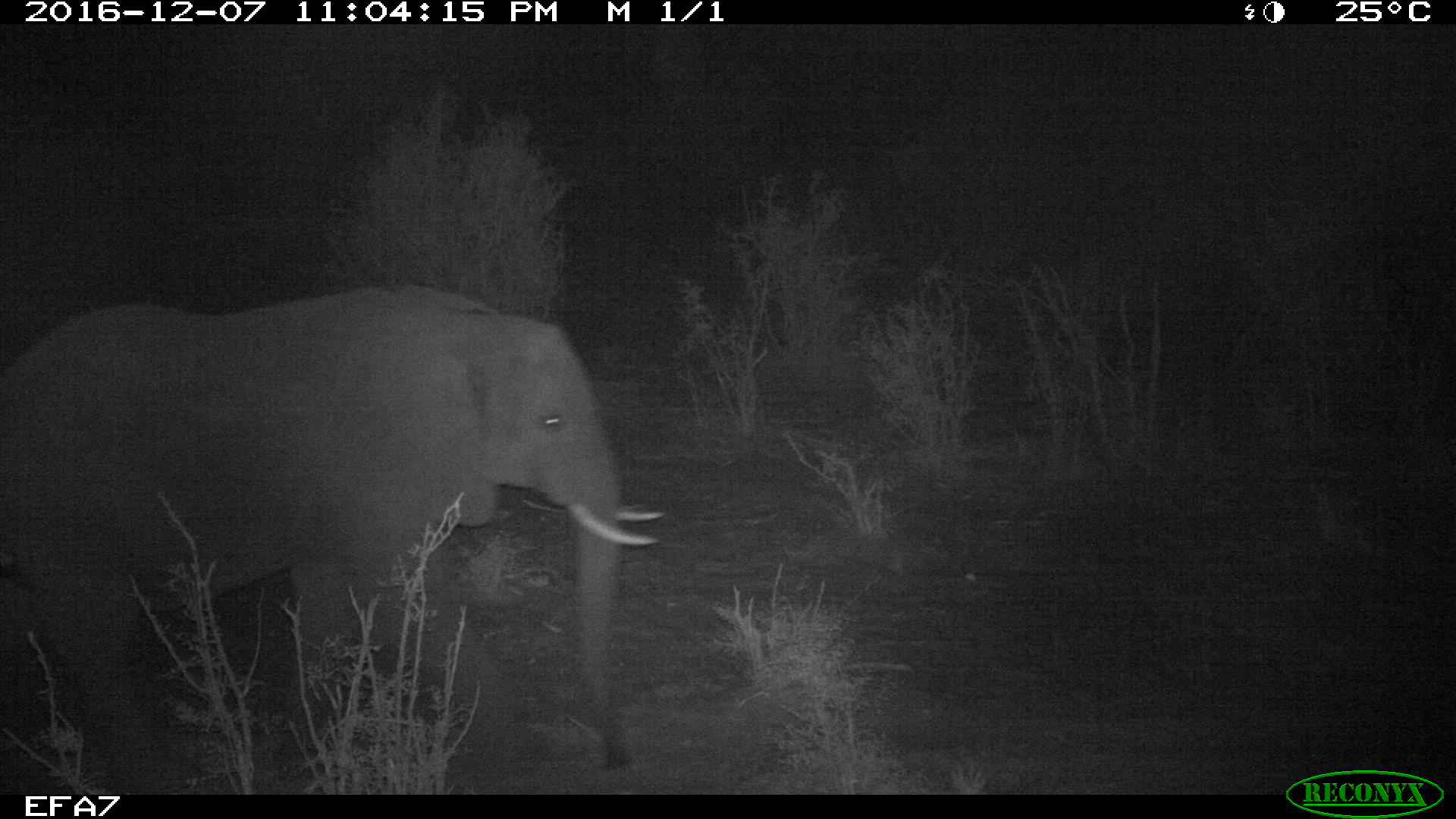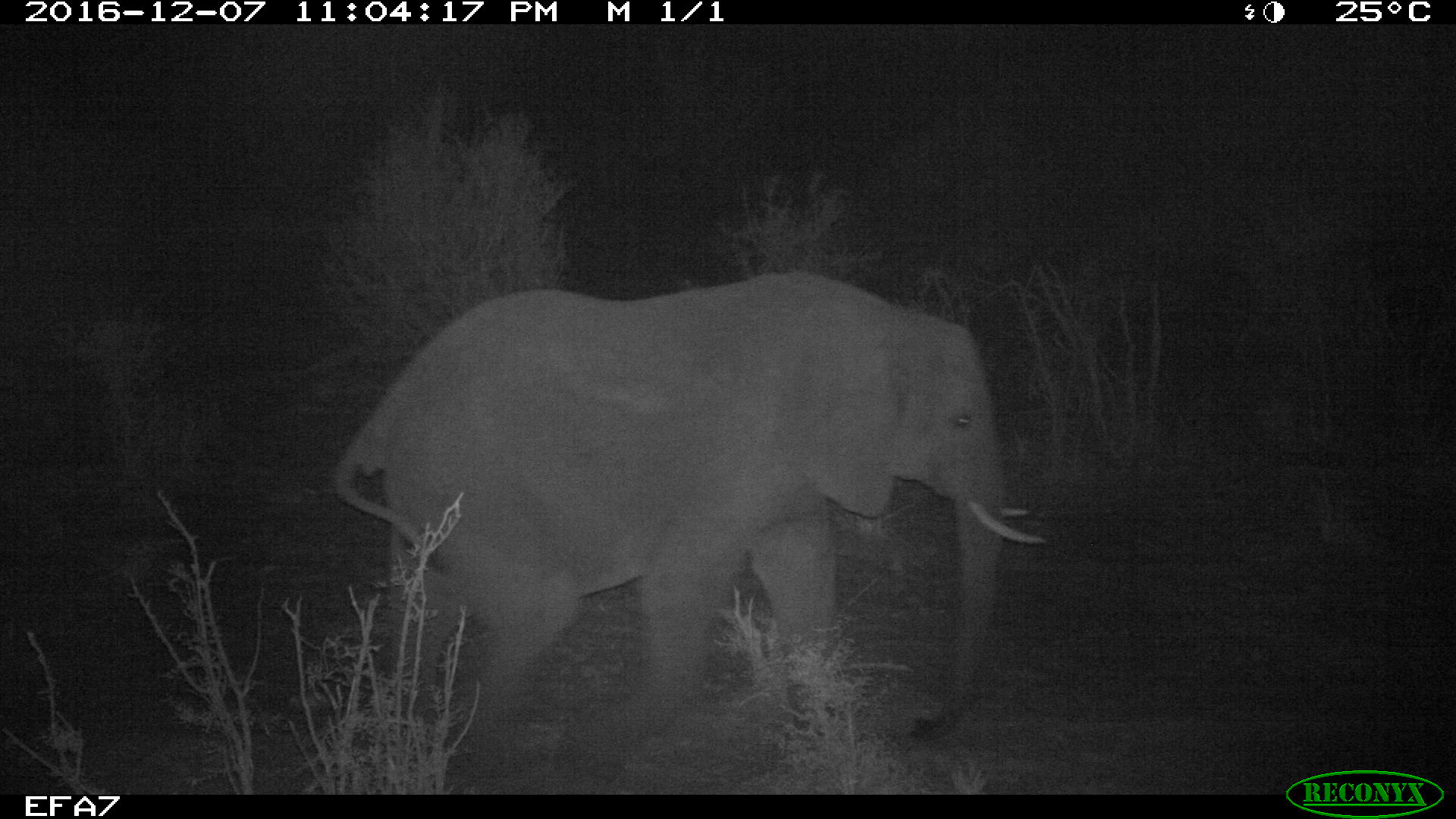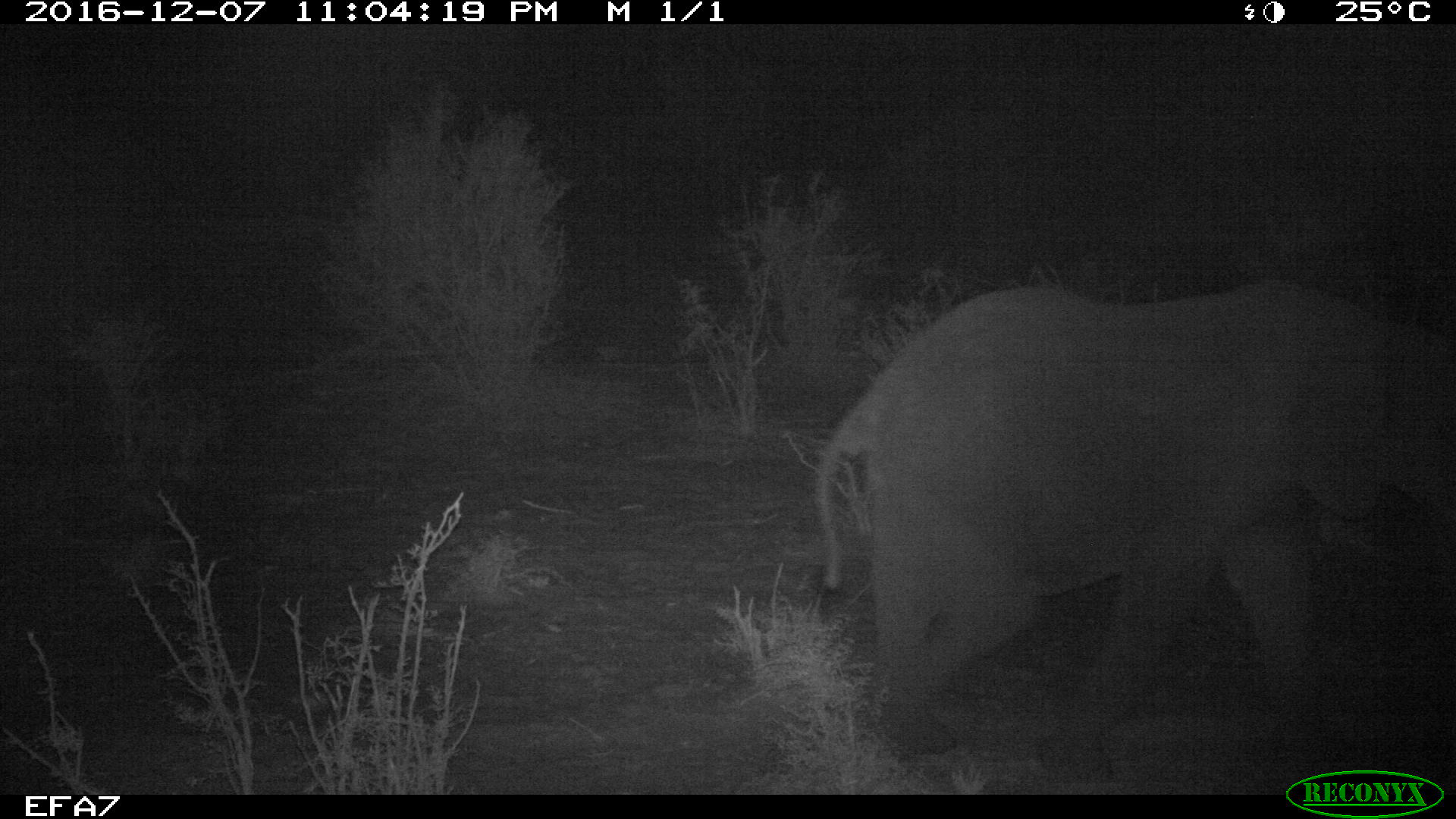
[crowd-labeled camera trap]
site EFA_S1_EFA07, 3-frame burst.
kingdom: Animalia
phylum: Chordata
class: Mammalia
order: Proboscidea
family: Elephantidae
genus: Loxodonta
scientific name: Loxodonta africana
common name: african bush elephant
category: elephant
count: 1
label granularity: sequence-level